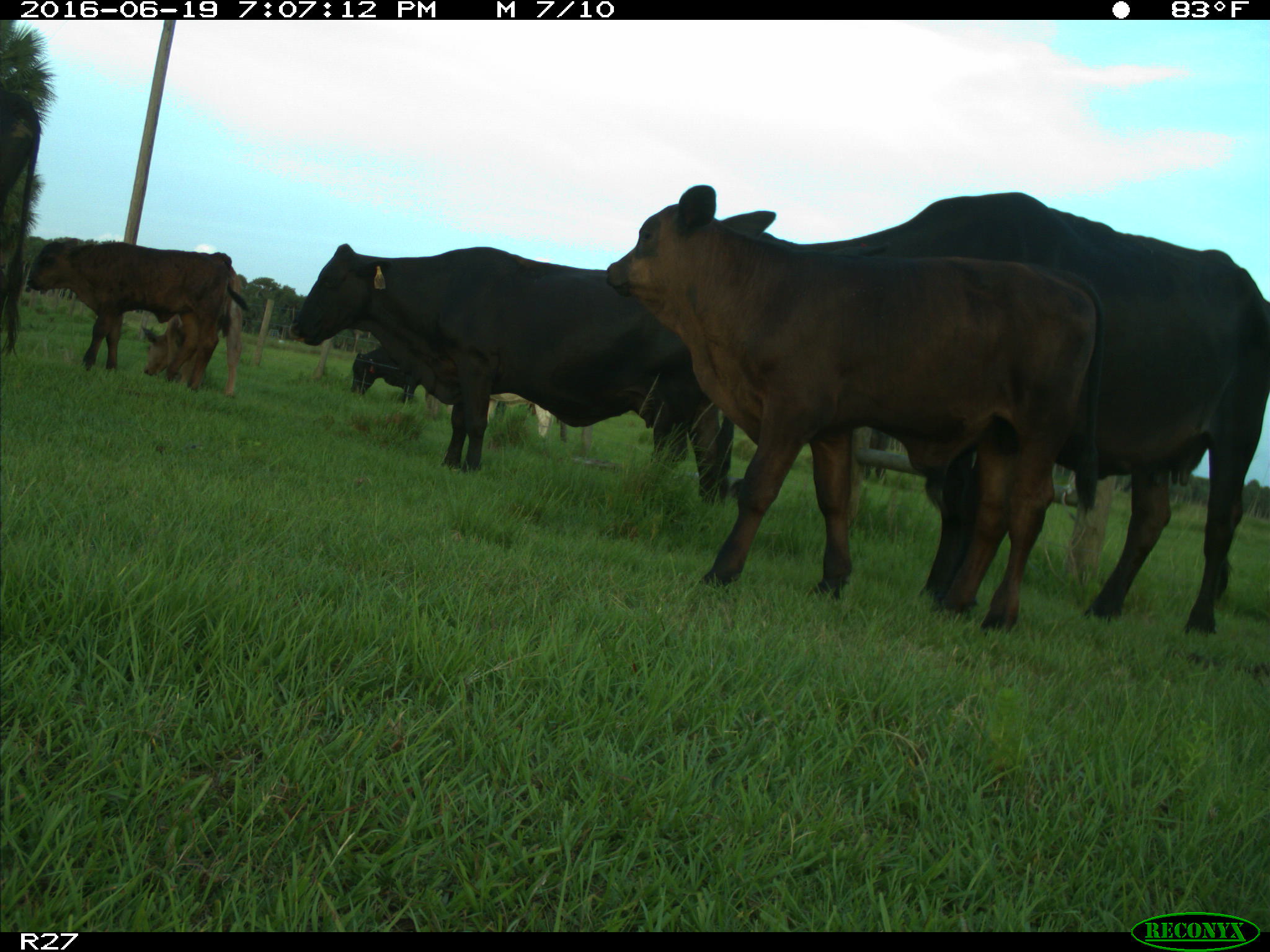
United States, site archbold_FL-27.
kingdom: Animalia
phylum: Chordata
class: Mammalia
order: Artiodactyla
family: Bovidae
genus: Bos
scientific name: Bos taurus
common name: domestic cow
Bos taurus (domestic cow).